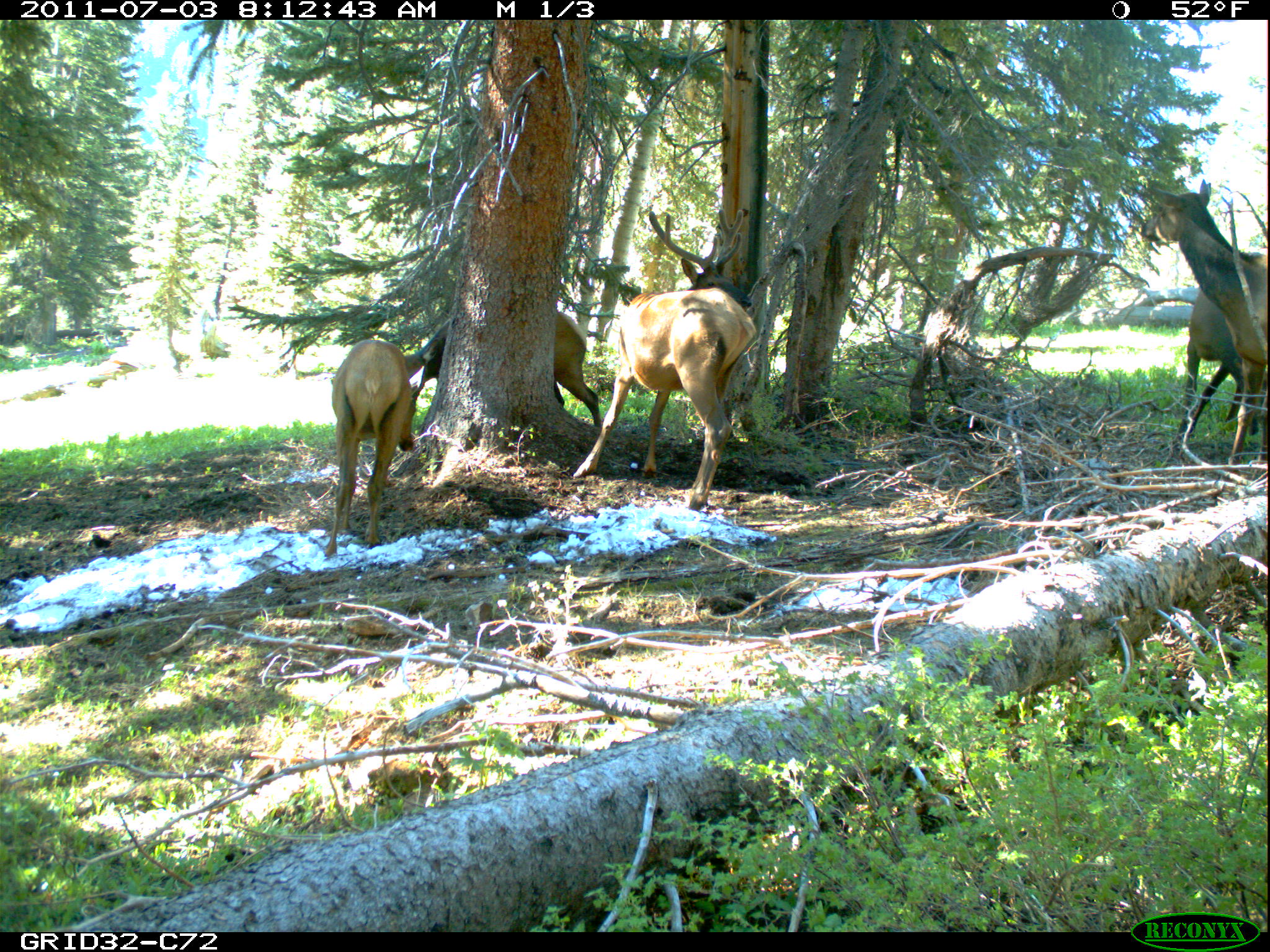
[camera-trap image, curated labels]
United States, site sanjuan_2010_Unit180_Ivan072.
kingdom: Animalia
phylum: Chordata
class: Mammalia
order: Artiodactyla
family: Cervidae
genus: Cervus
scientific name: Cervus elaphus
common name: red deer